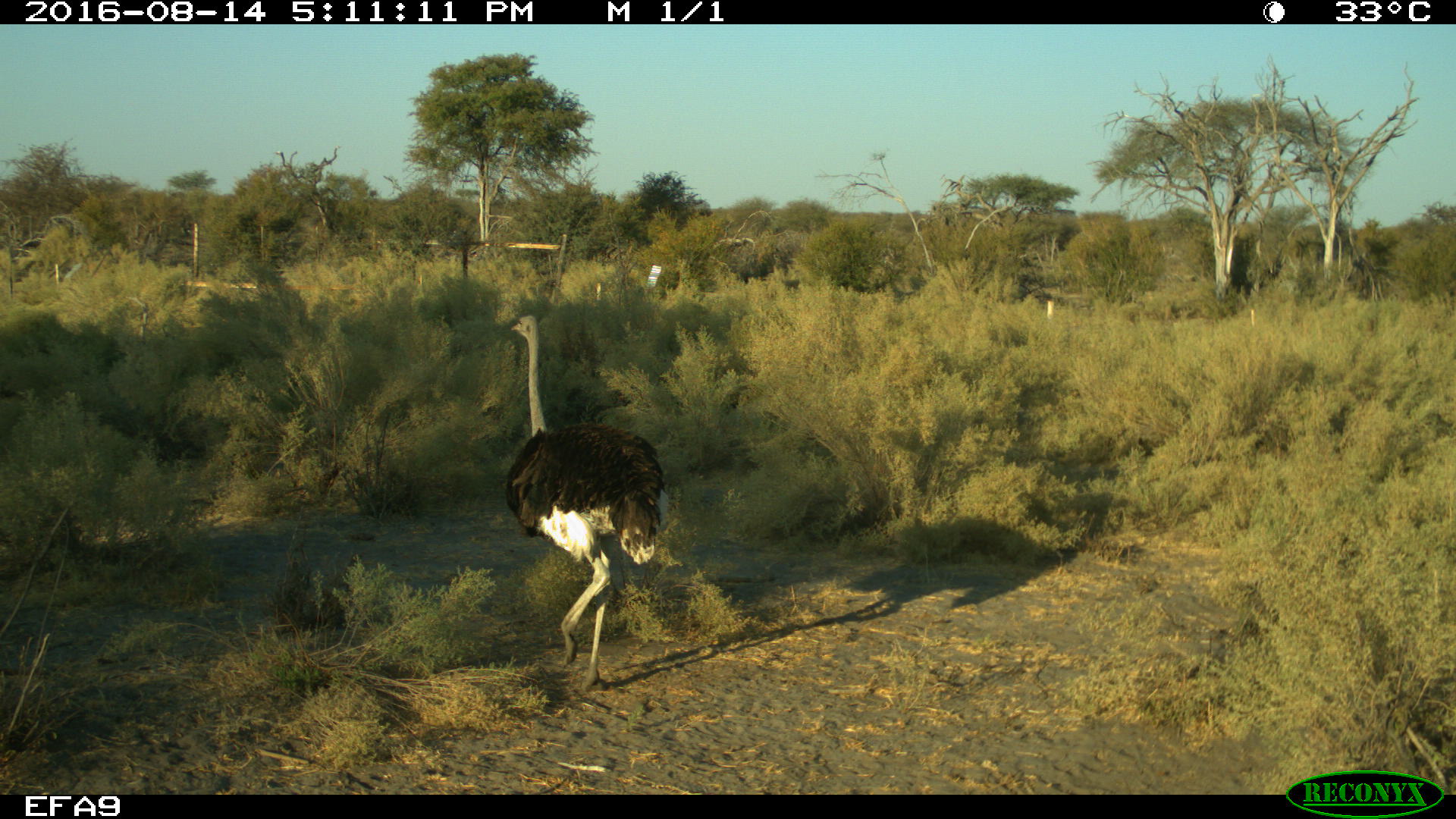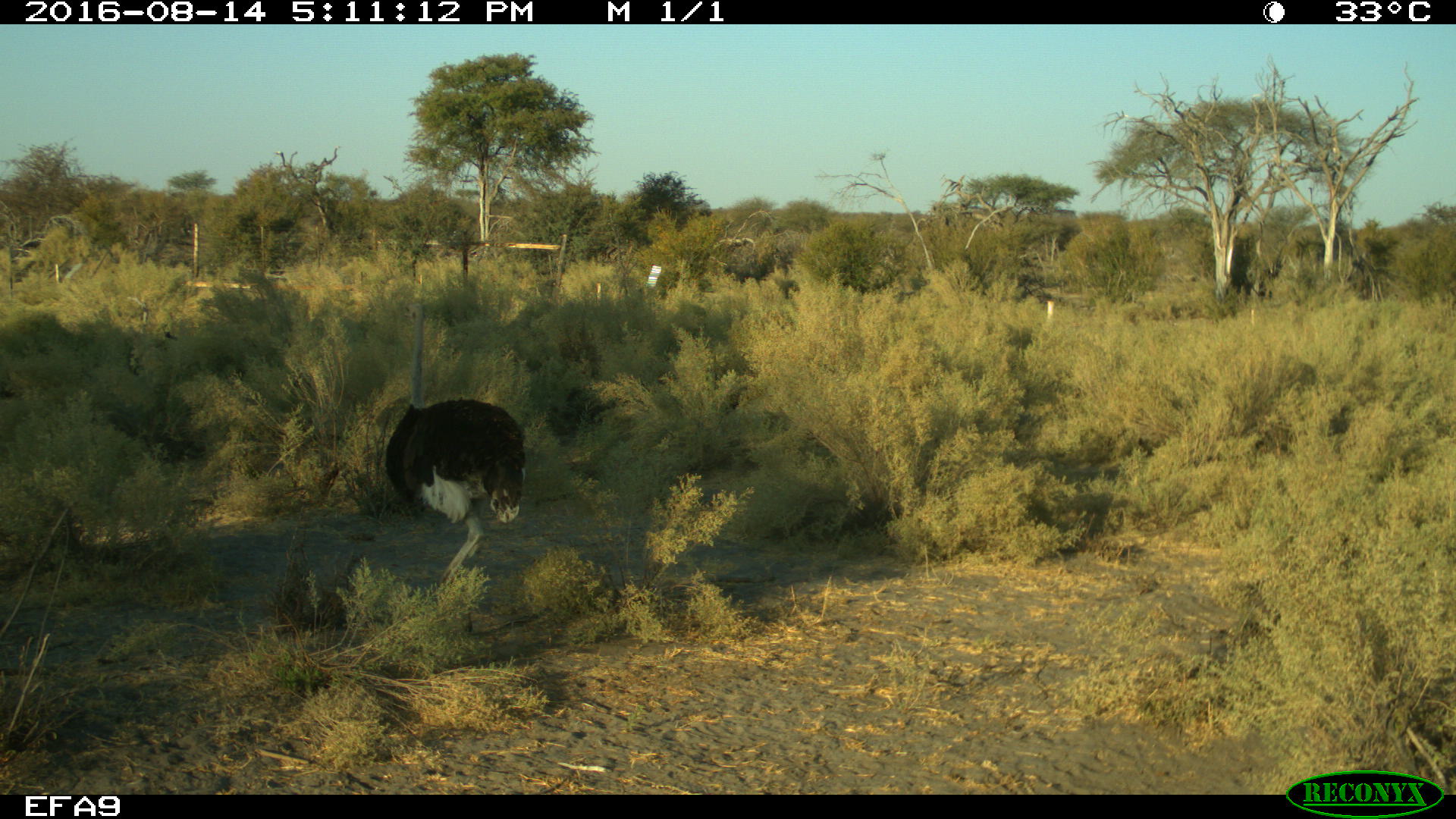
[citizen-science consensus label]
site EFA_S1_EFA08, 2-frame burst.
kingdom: Animalia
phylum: Chordata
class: Aves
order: Struthioniformes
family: Struthionidae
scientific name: Struthionidae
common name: ostrich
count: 1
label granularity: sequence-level